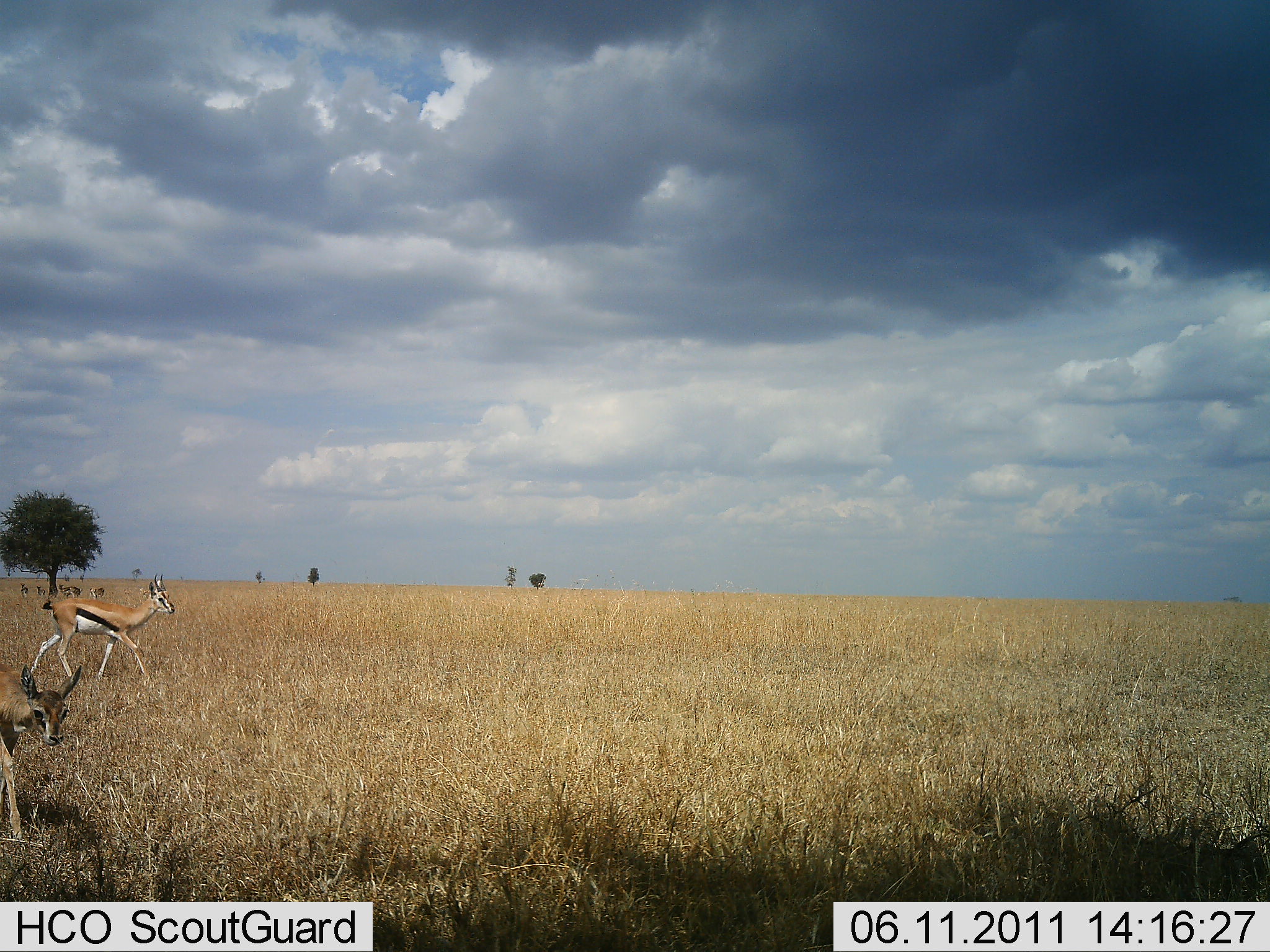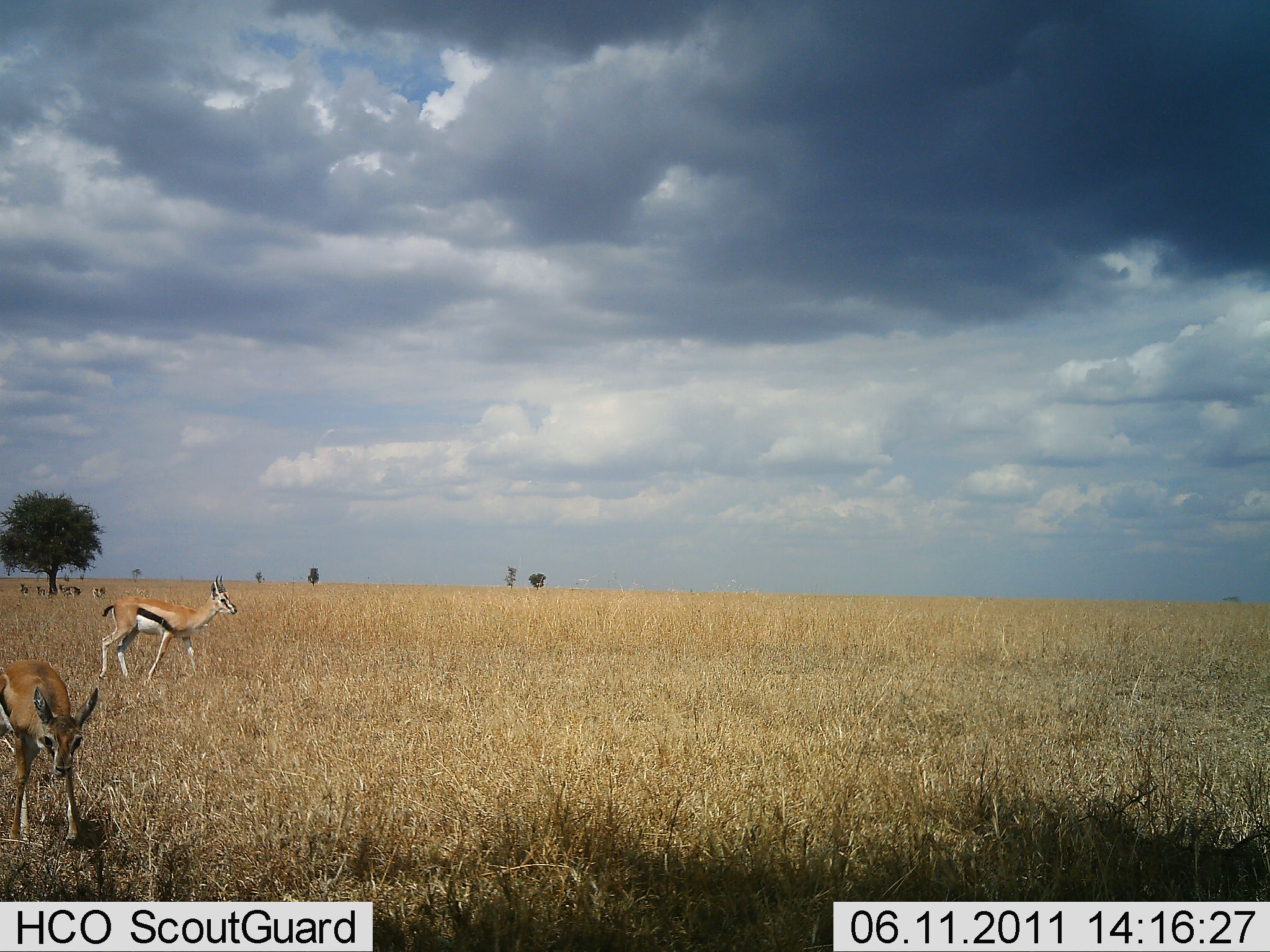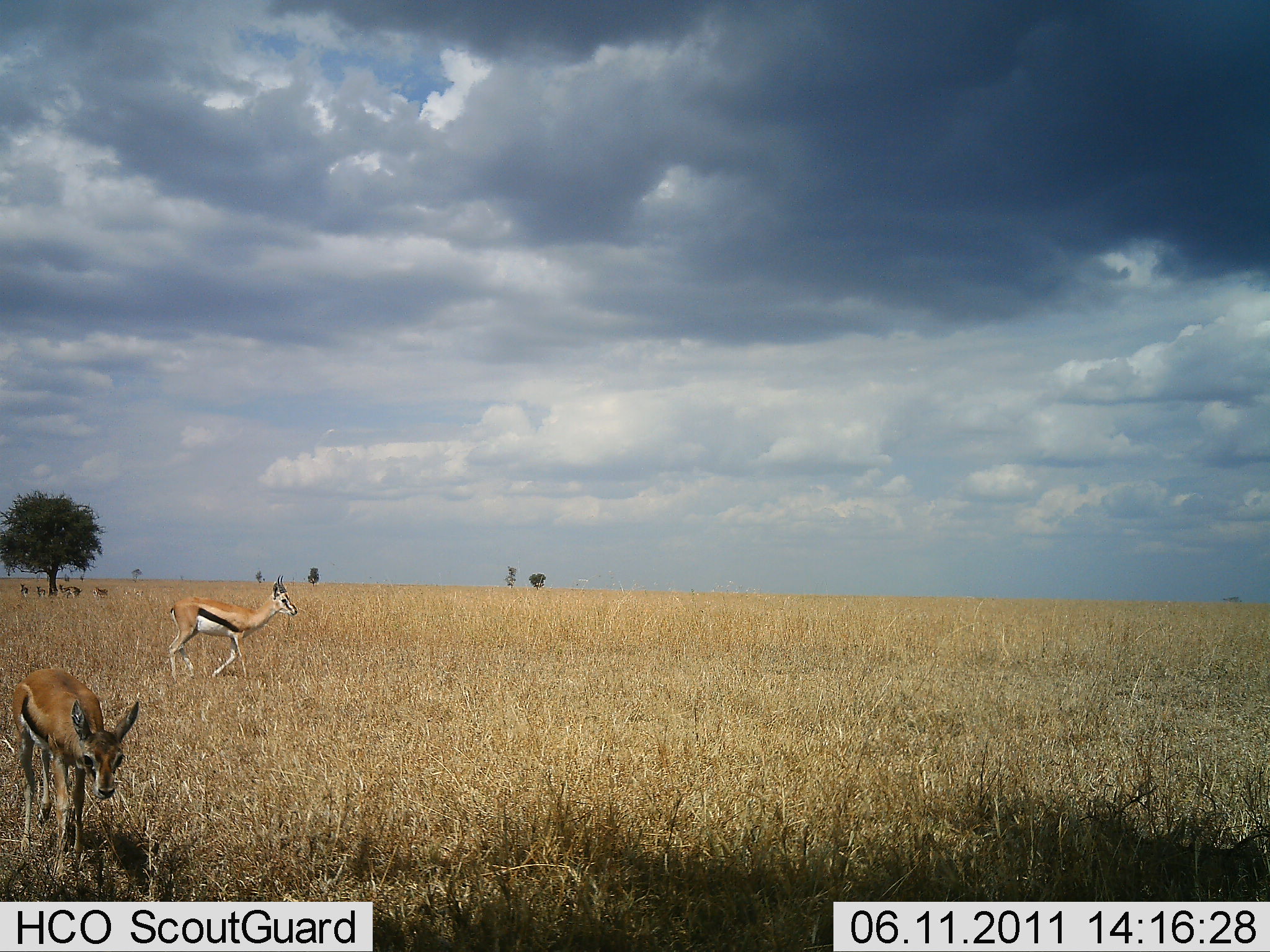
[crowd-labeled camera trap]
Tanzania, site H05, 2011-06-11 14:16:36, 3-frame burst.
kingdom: Animalia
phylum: Chordata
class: Mammalia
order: Artiodactyla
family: Bovidae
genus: Eudorcas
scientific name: Eudorcas thomsonii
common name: thomson's gazelle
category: gazellethomsons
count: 2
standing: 10%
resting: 10%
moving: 100%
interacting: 0%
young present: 20%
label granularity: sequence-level